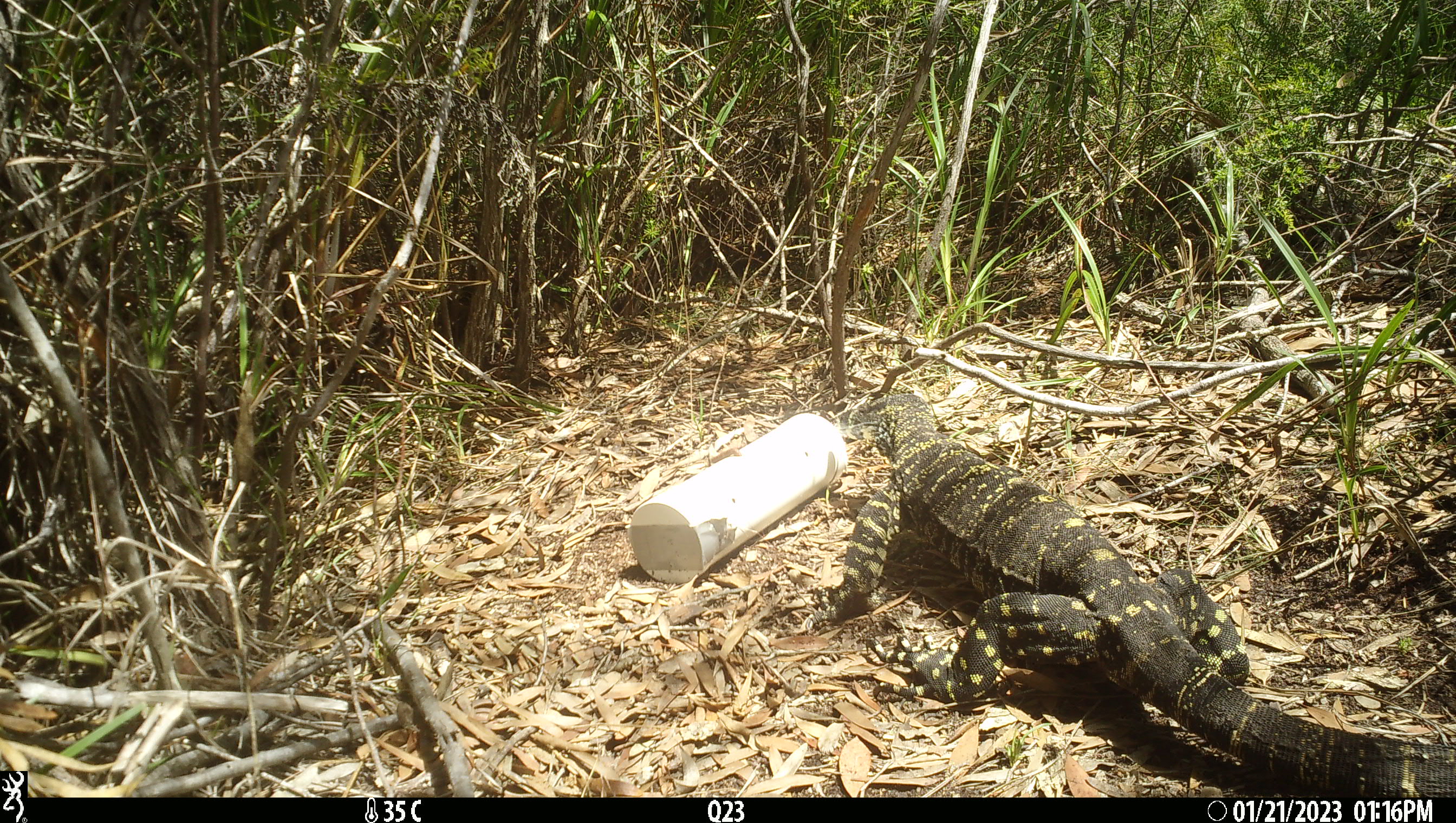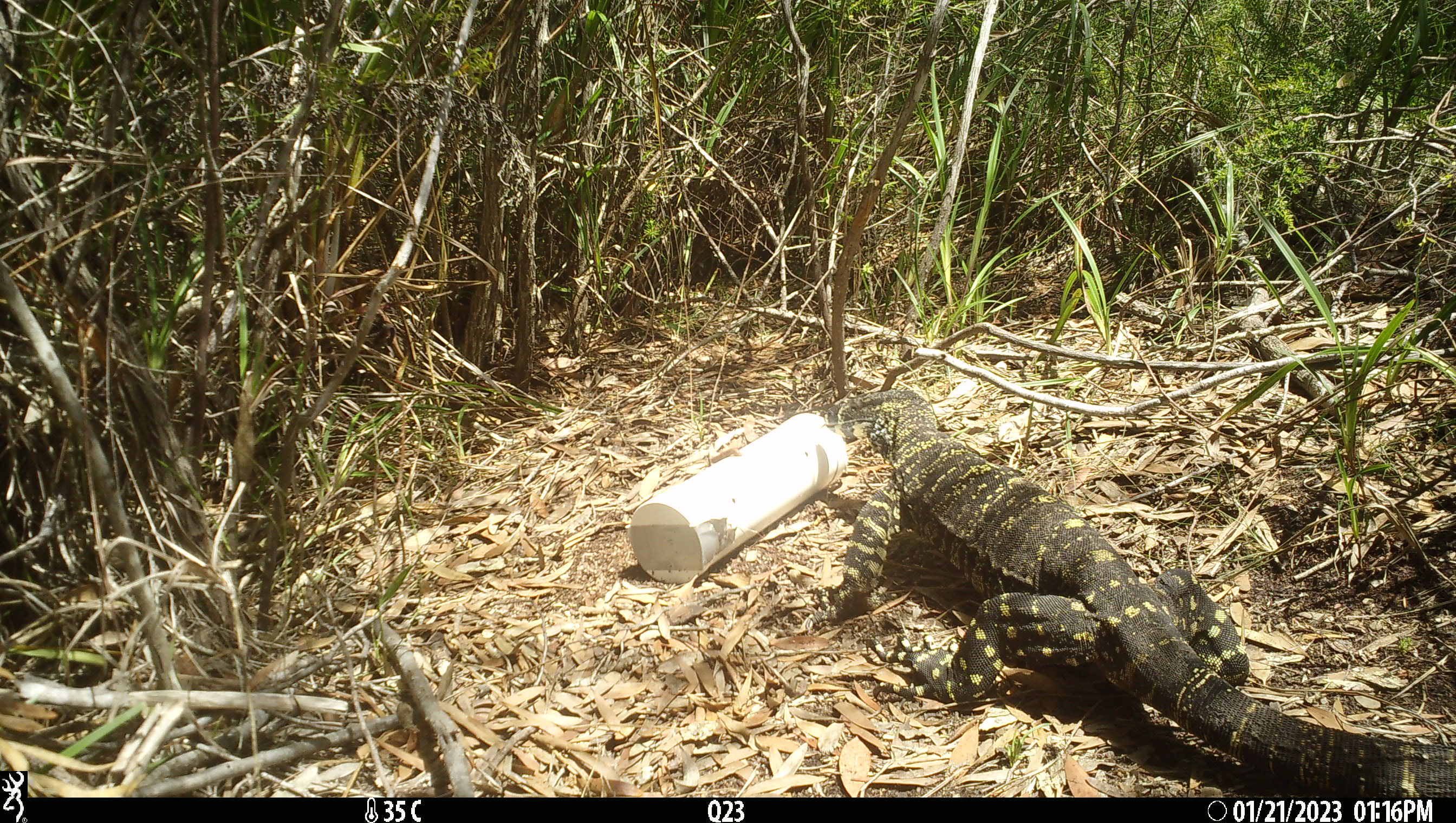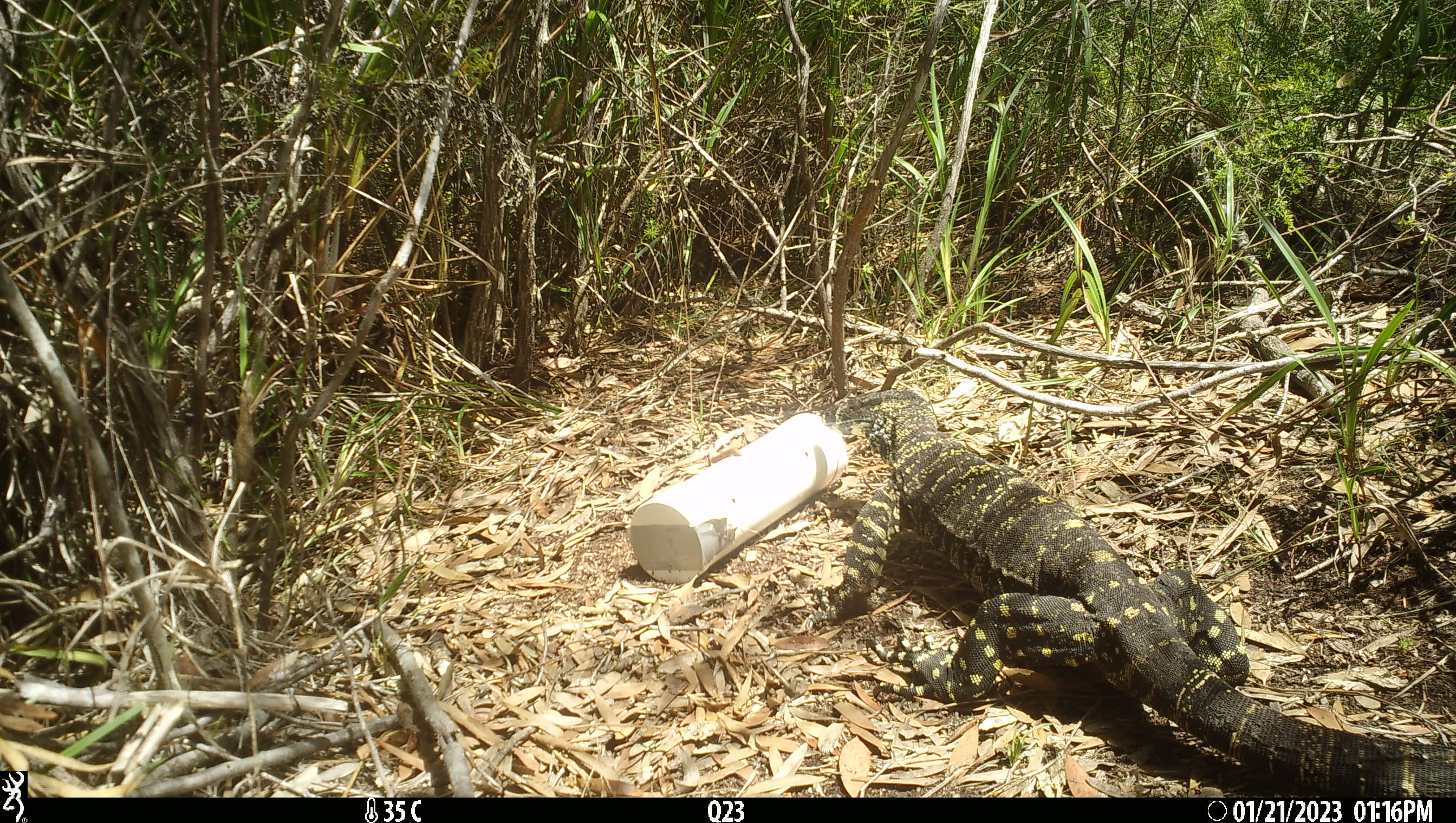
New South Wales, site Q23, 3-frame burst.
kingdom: Animalia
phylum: Chordata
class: Reptilia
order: Squamata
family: Varanidae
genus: Varanus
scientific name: Varanus varius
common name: lace monitor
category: goanna